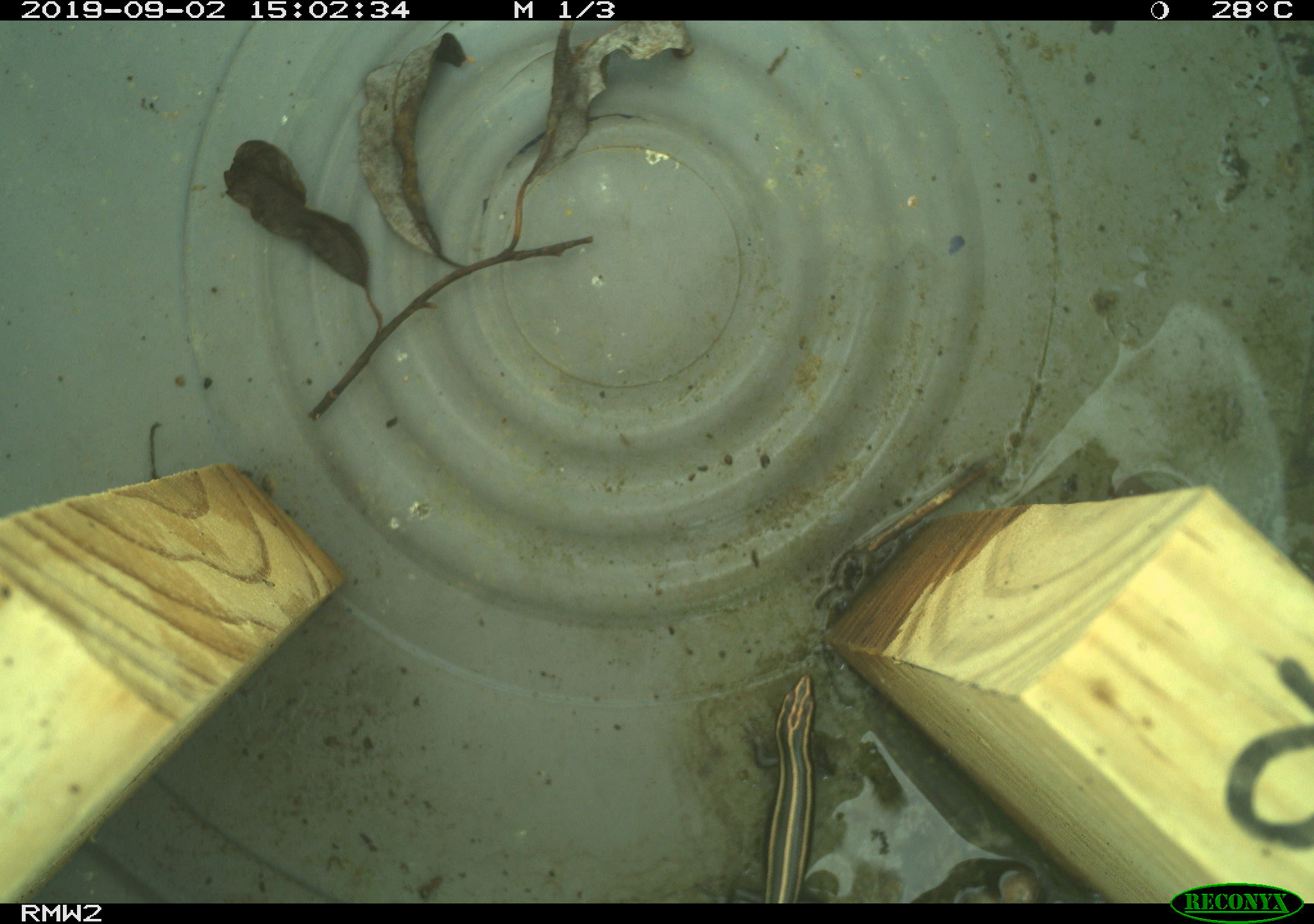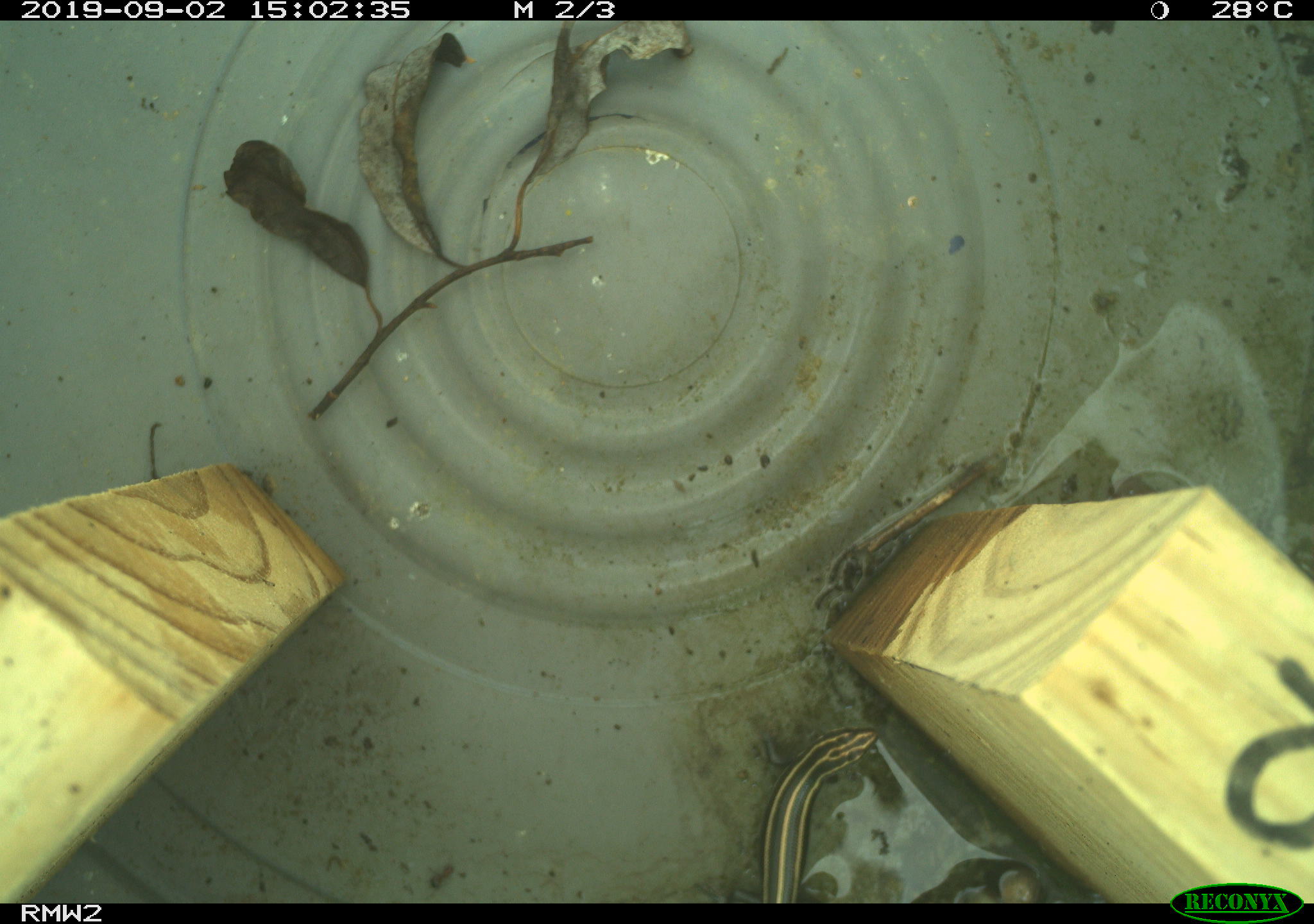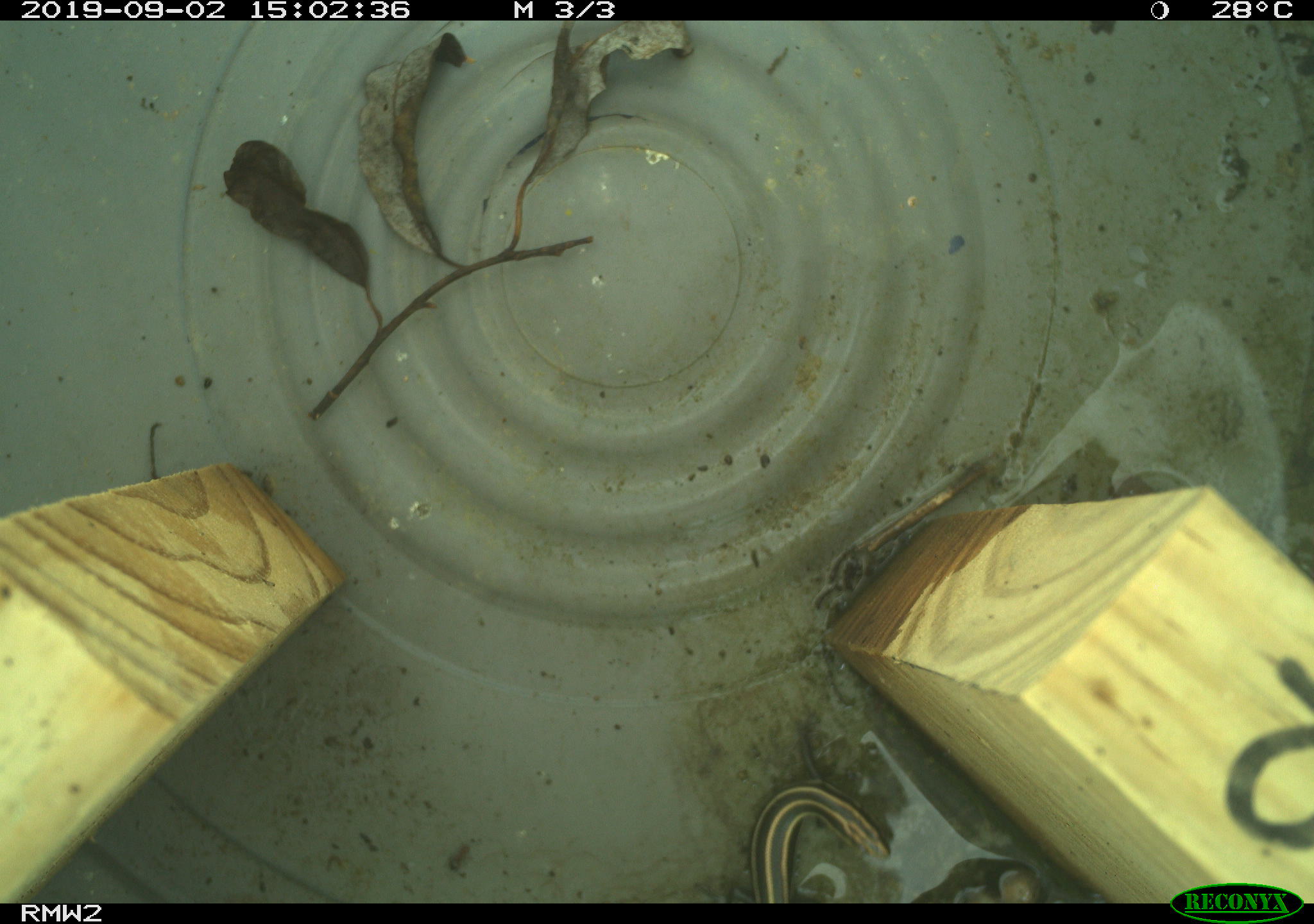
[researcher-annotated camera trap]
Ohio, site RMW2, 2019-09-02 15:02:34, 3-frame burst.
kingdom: Animalia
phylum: Chordata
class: Reptilia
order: Squamata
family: Scincidae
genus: Plestiodon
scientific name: Plestiodon fasciatus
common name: common five-lined skink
Common five-lined skink (Plestiodon fasciatus).